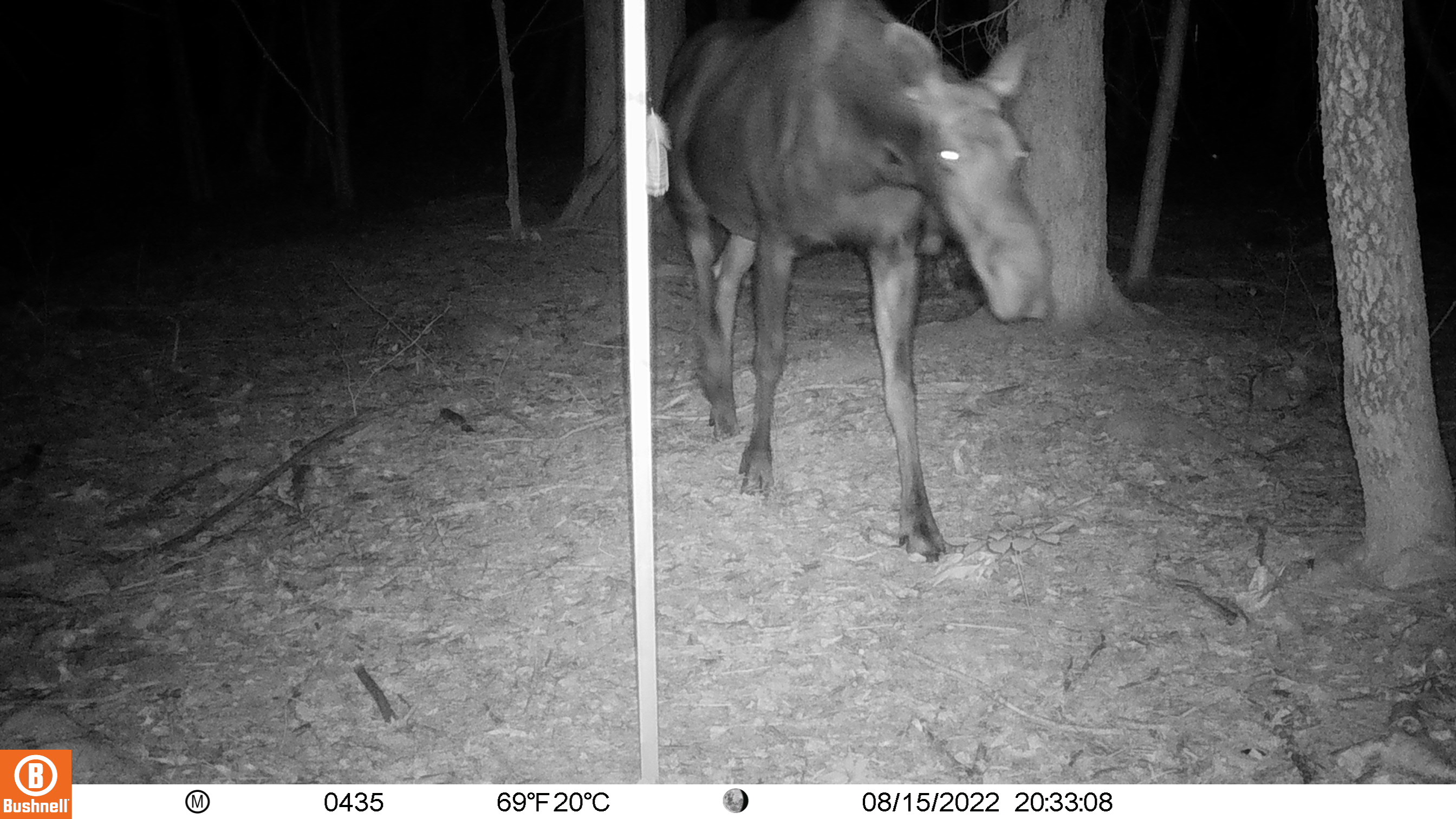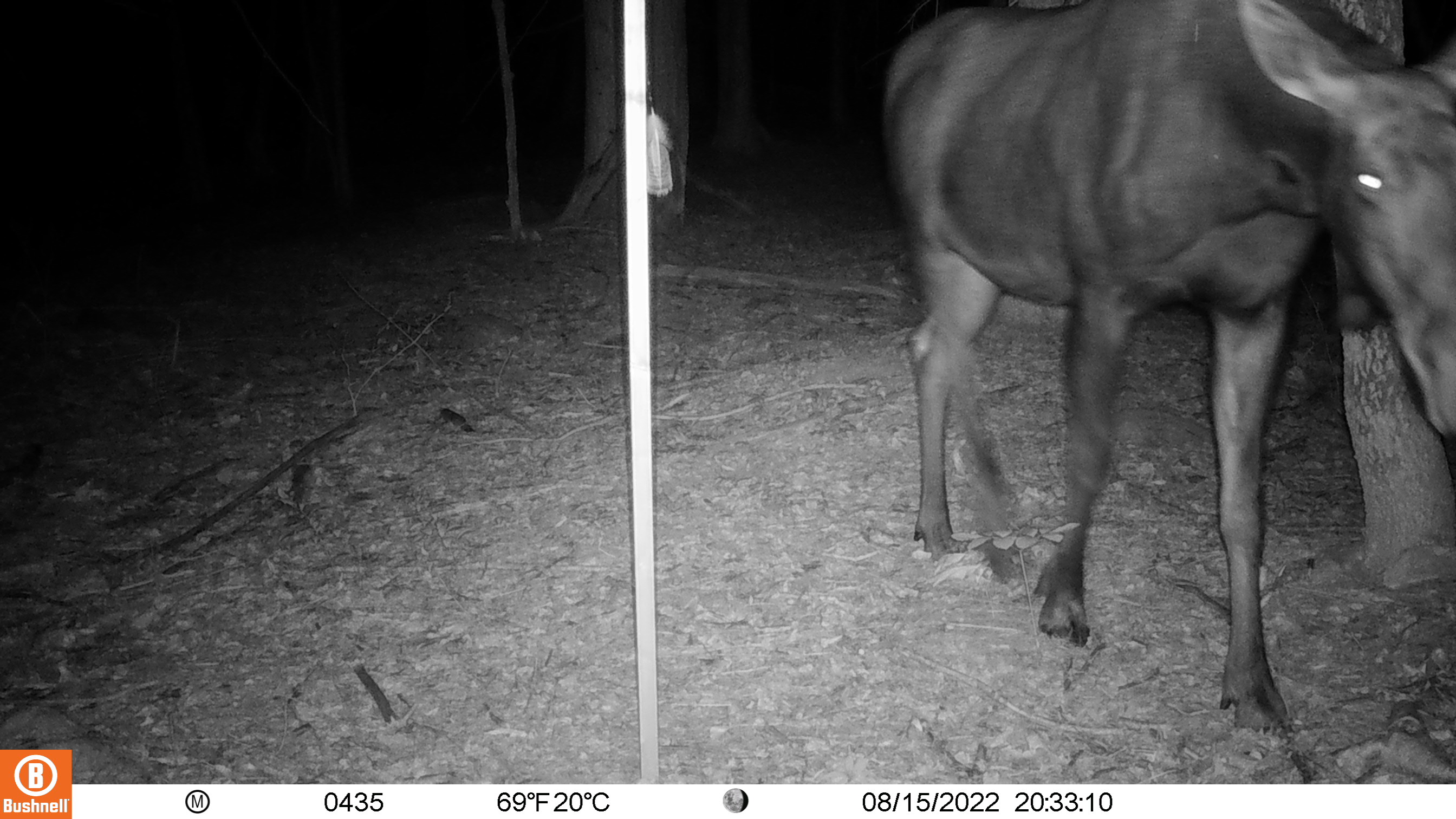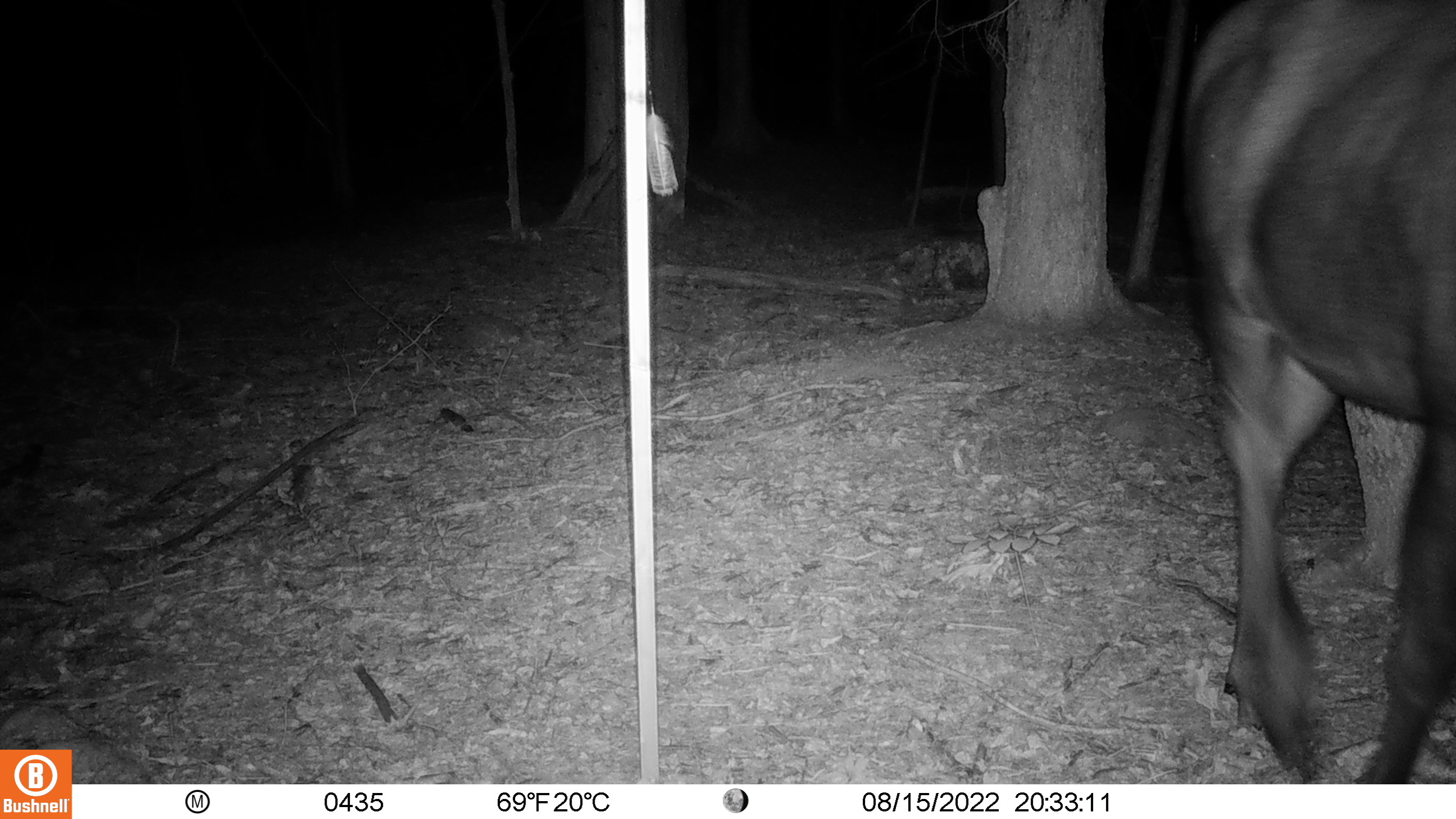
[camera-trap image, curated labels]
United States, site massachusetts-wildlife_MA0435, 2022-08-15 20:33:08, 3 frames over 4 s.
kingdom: Animalia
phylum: Chordata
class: Mammalia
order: Artiodactyla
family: Cervidae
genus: Alces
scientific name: Alces alces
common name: moose